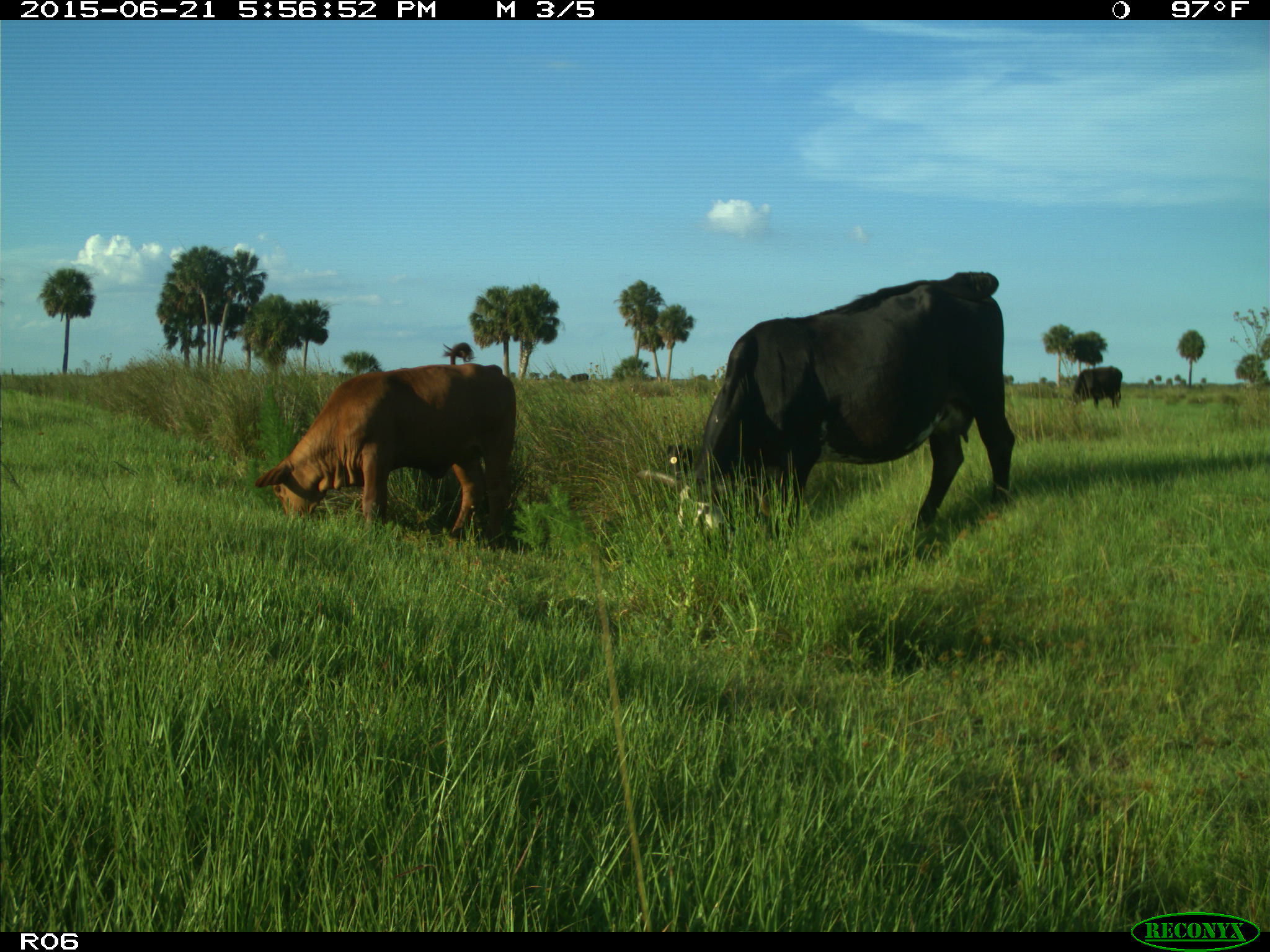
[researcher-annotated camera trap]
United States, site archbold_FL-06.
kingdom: Animalia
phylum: Chordata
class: Mammalia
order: Artiodactyla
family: Bovidae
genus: Bos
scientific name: Bos taurus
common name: domestic cow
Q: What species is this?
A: Bos taurus (domestic cow).